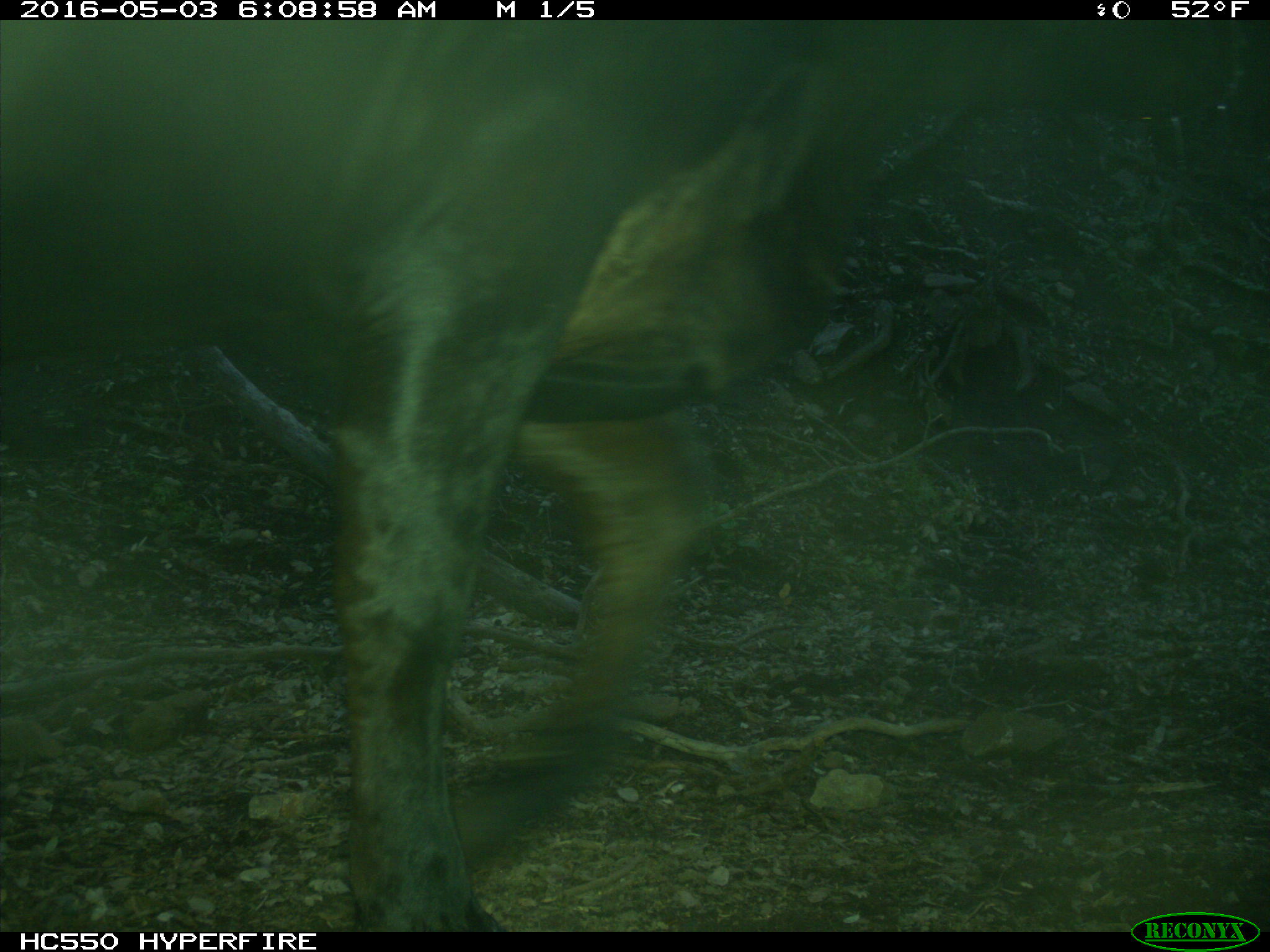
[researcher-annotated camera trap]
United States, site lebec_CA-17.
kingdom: Animalia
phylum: Chordata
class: Mammalia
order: Artiodactyla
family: Bovidae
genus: Bos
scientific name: Bos taurus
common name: domestic cow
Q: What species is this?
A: Bos taurus (domestic cow).